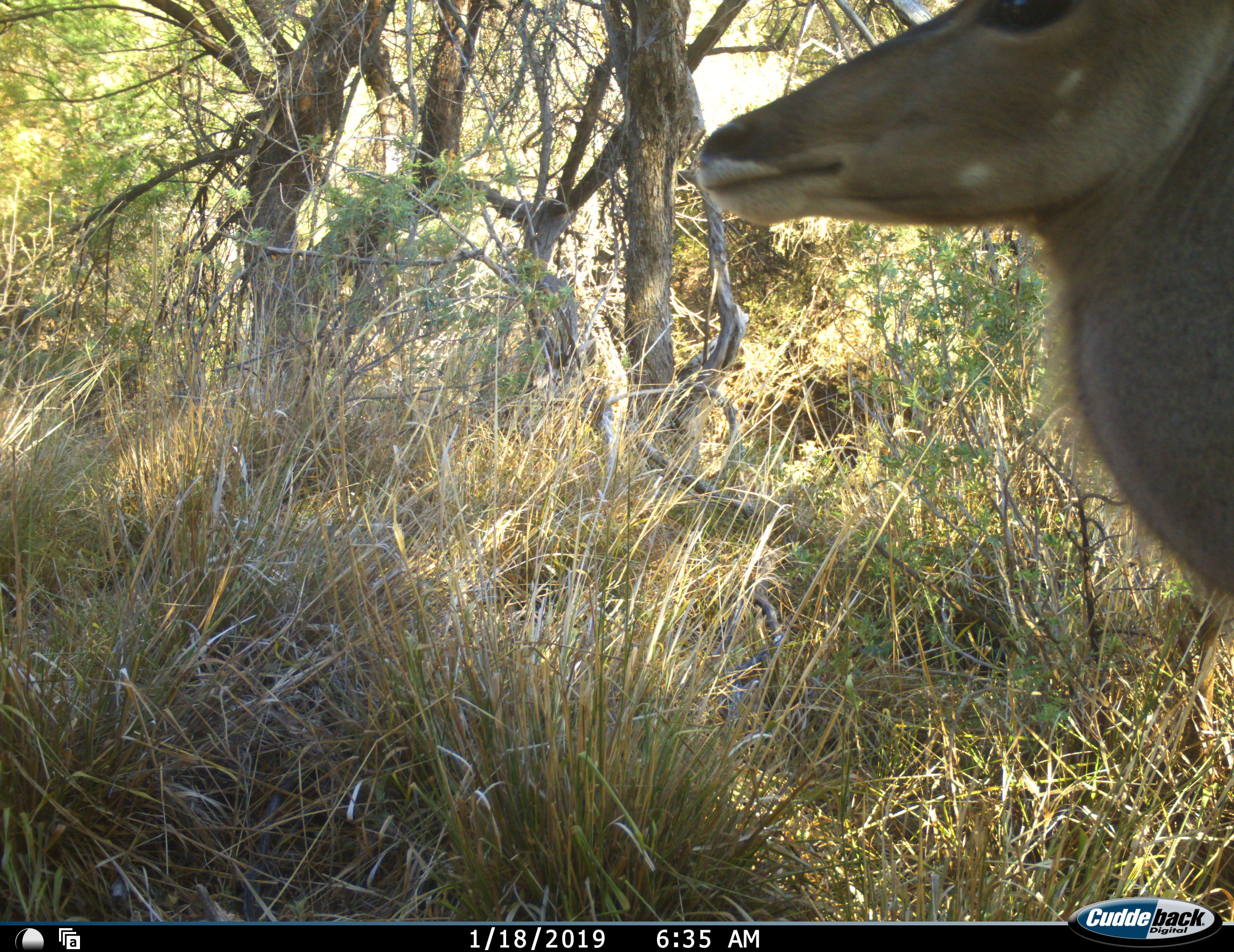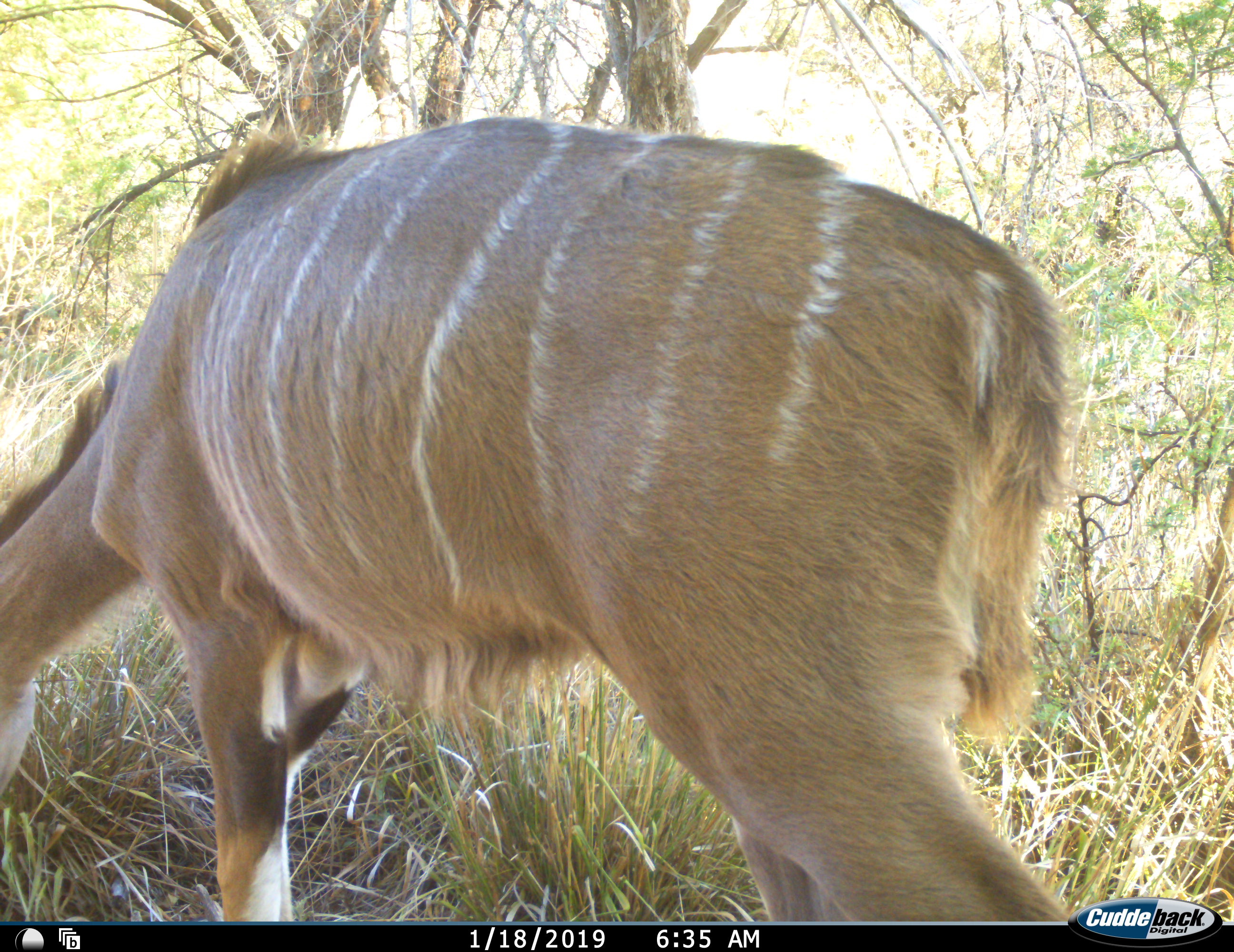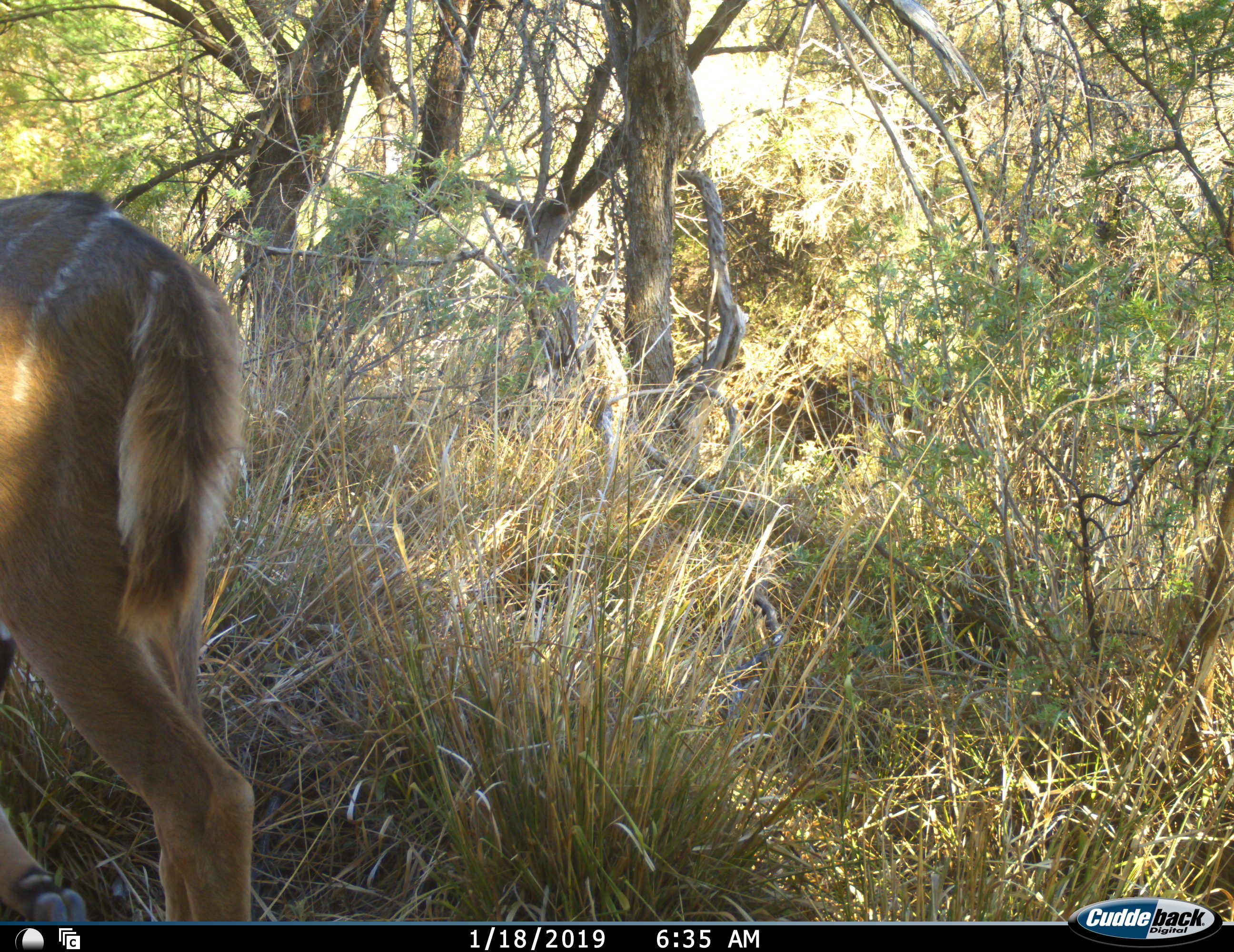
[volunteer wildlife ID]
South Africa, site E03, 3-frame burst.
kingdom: Animalia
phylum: Chordata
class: Mammalia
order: Artiodactyla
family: Bovidae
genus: Tragelaphus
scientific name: Tragelaphus strepsiceros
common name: greater kudu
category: kudu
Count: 1.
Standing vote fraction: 0%.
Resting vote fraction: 0%.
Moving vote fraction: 88%.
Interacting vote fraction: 0%.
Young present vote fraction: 12%.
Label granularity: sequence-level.